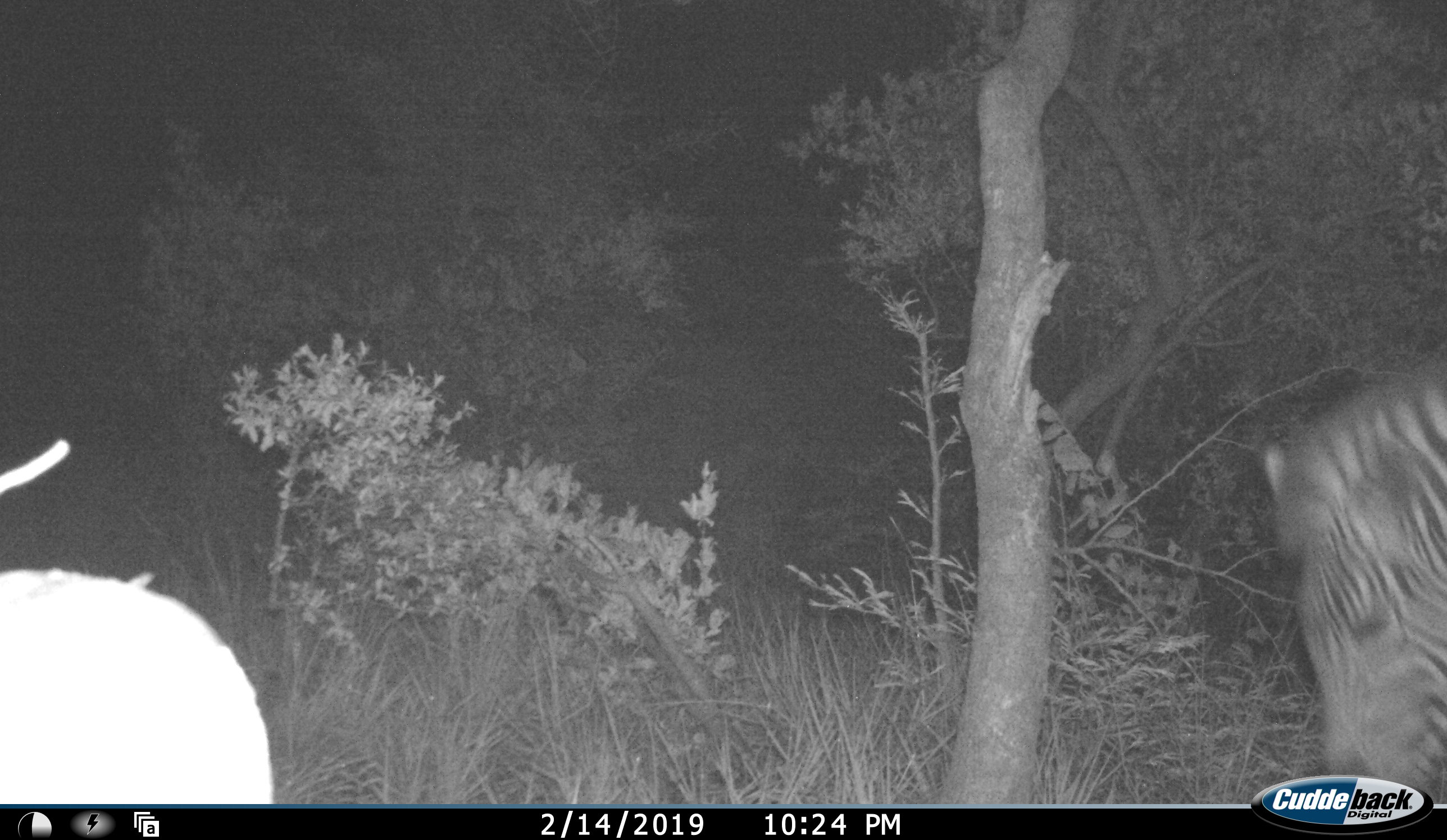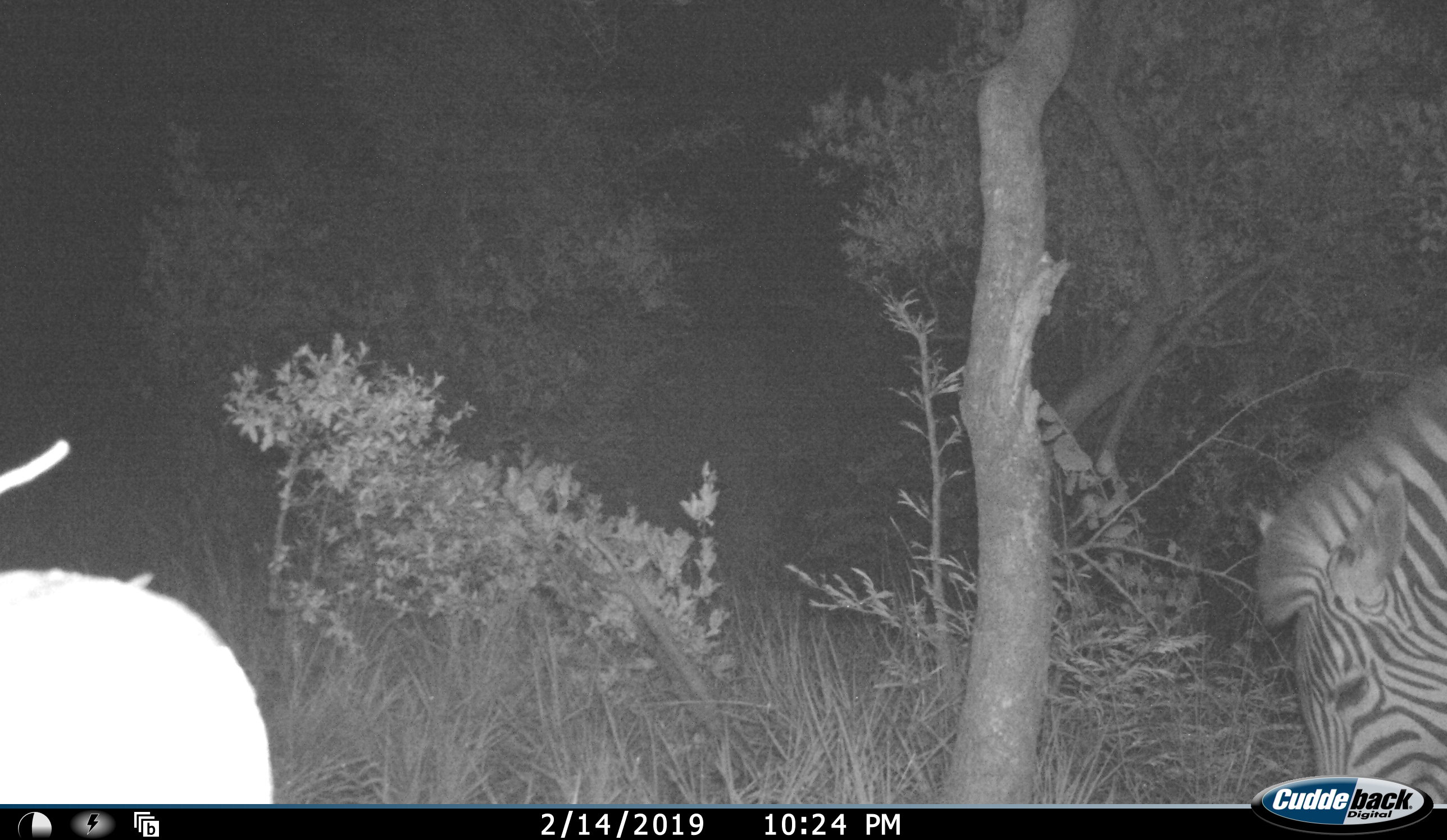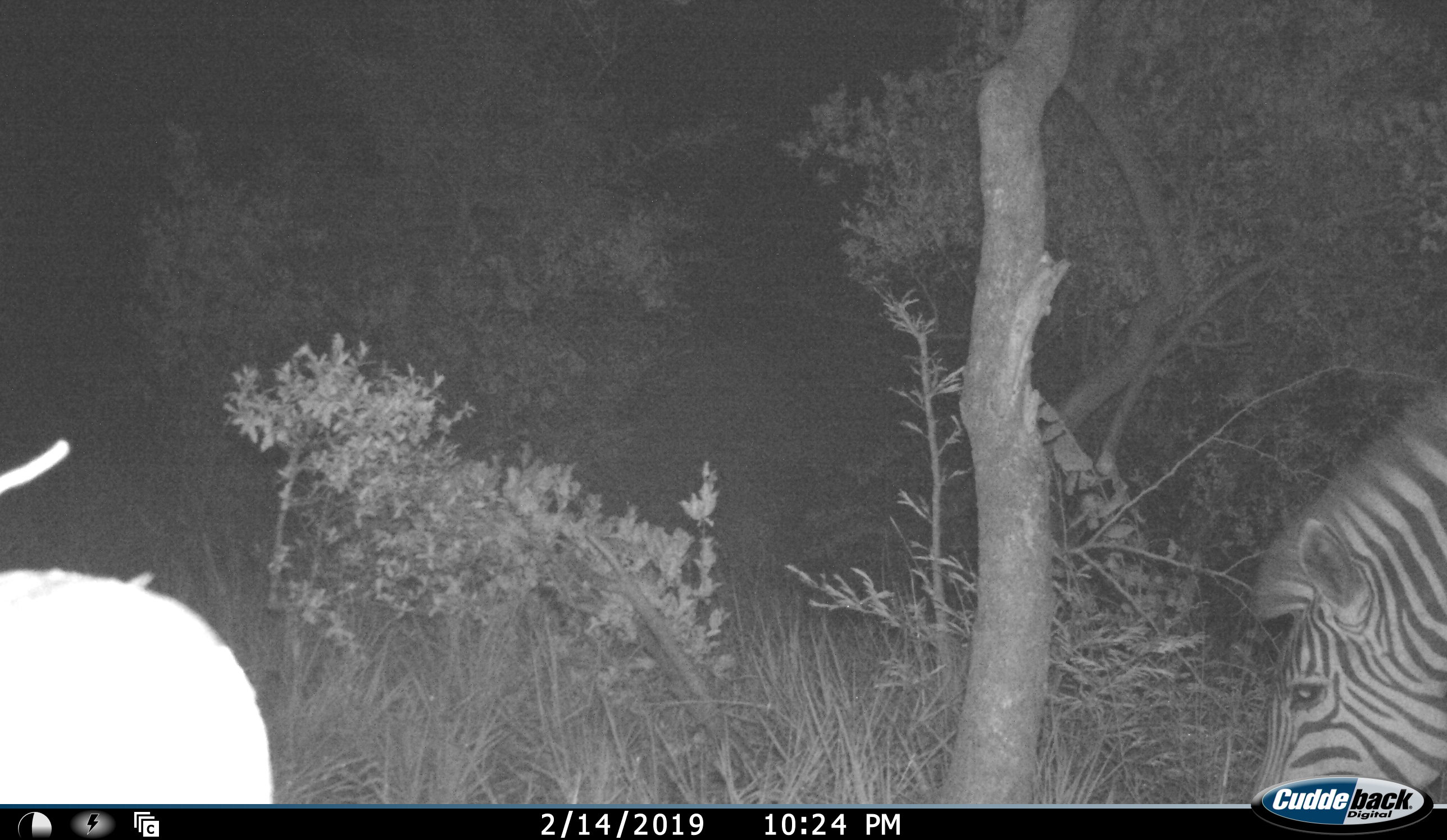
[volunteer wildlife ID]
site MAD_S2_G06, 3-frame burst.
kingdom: Animalia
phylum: Chordata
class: Mammalia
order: Perissodactyla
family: Equidae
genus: Equus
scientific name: Equus quagga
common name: plains zebra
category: zebraplains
Zebraplains (plains zebra) (Equus quagga), count 1. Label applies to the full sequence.